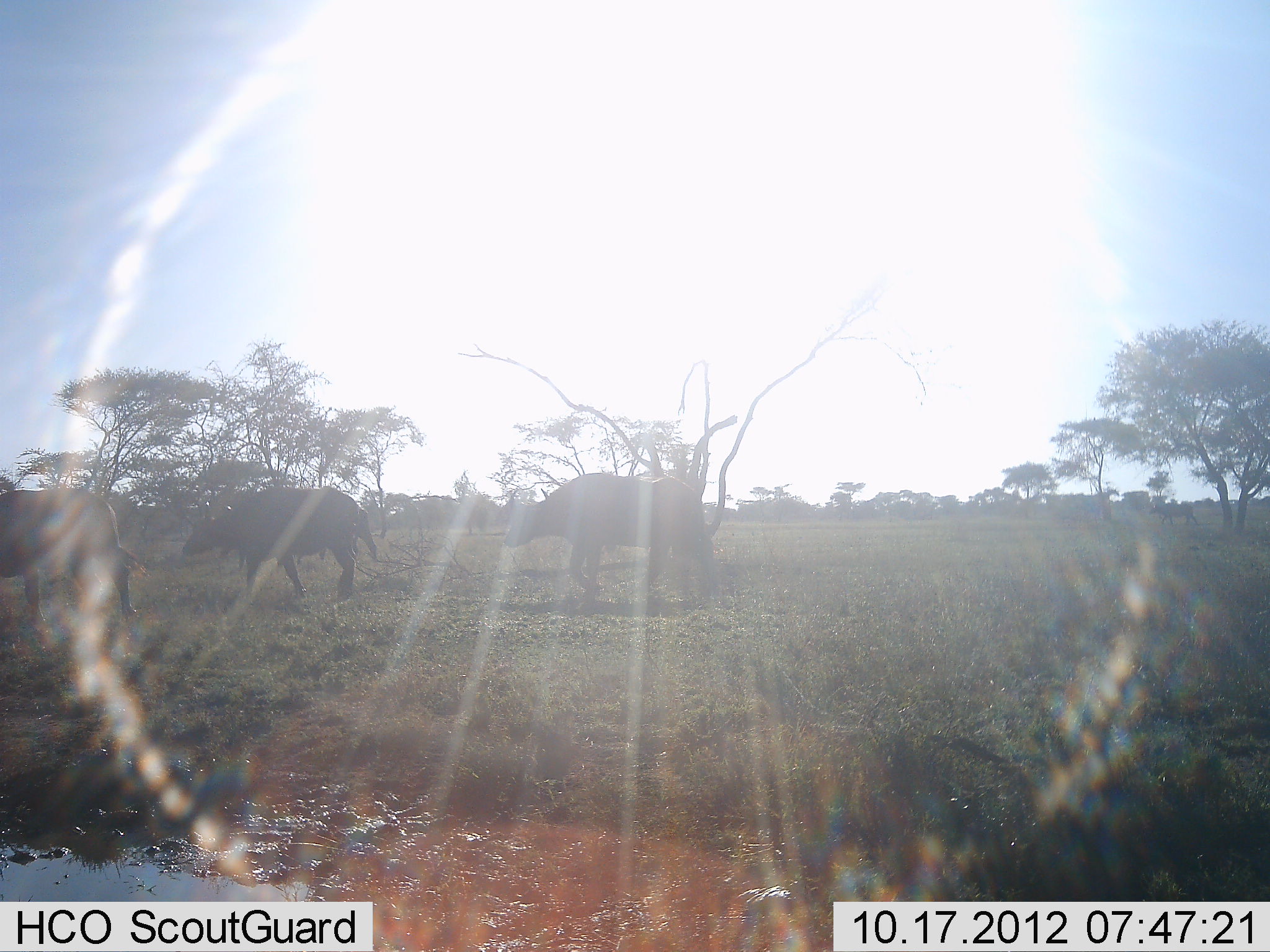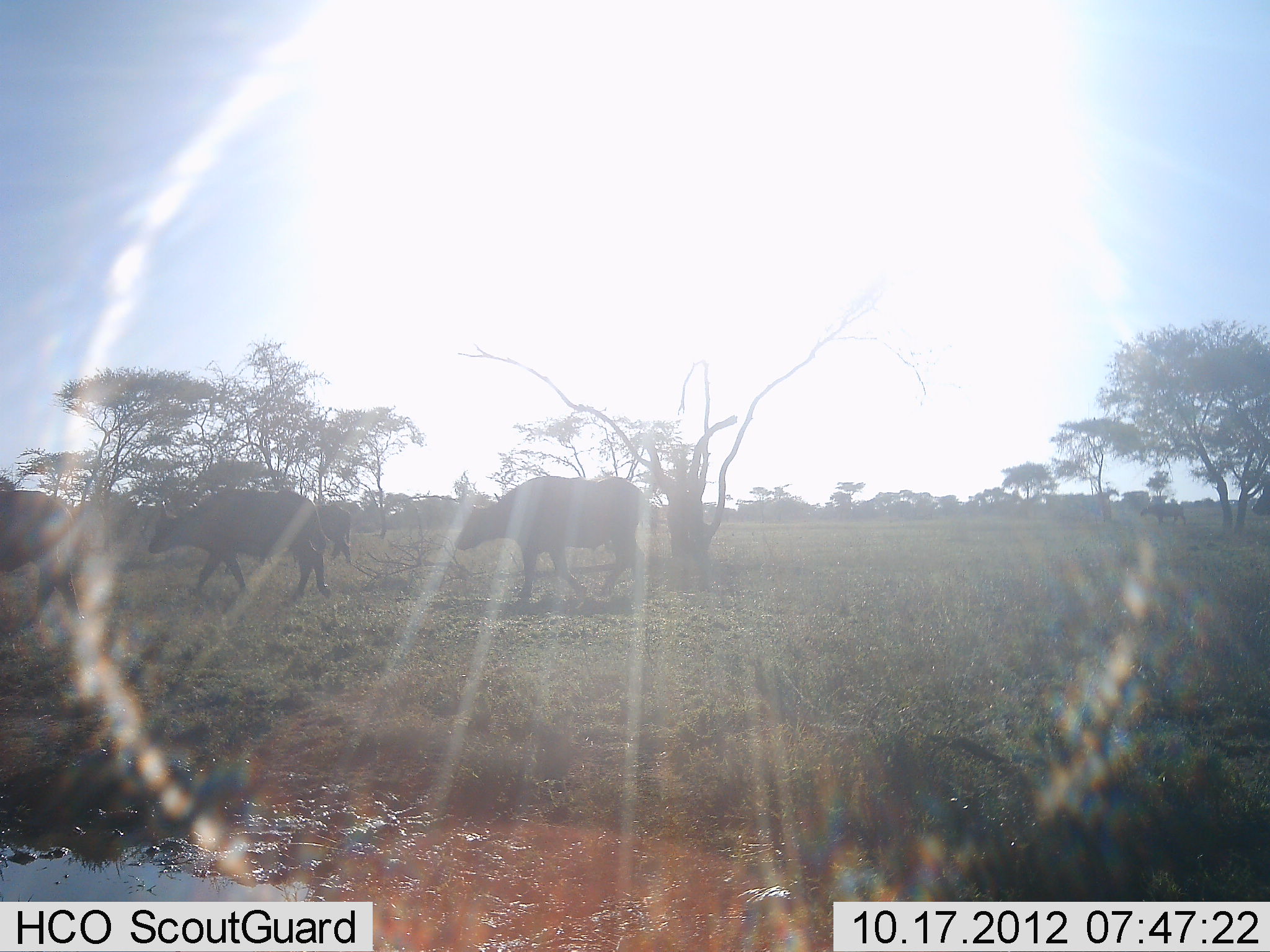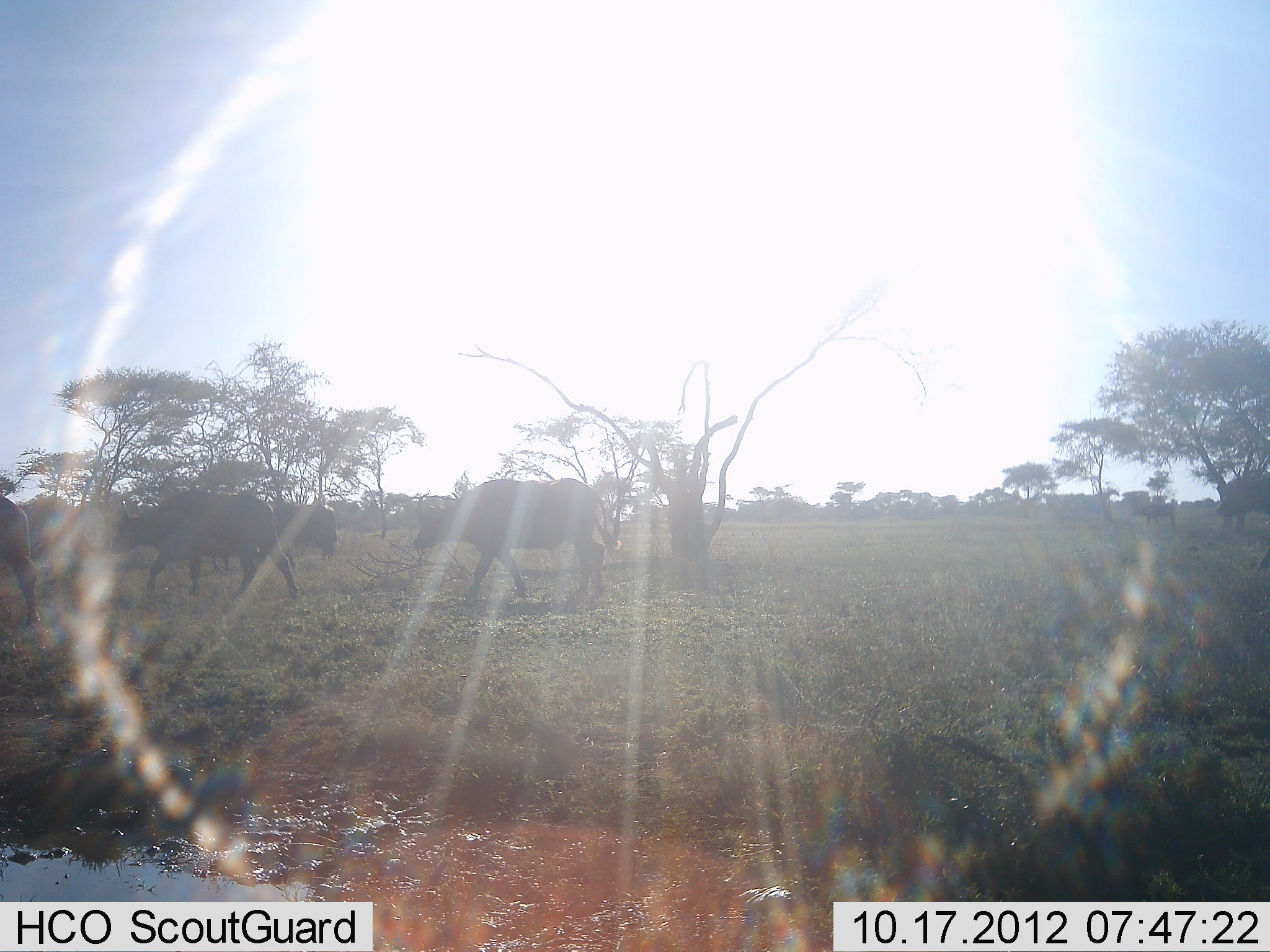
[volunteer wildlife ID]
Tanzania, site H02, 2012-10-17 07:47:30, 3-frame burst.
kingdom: Animalia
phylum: Chordata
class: Mammalia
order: Artiodactyla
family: Bovidae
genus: Syncerus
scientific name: Syncerus caffer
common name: cape buffalo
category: buffalo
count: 6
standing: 0%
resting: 0%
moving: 100%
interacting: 0%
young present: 0%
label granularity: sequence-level